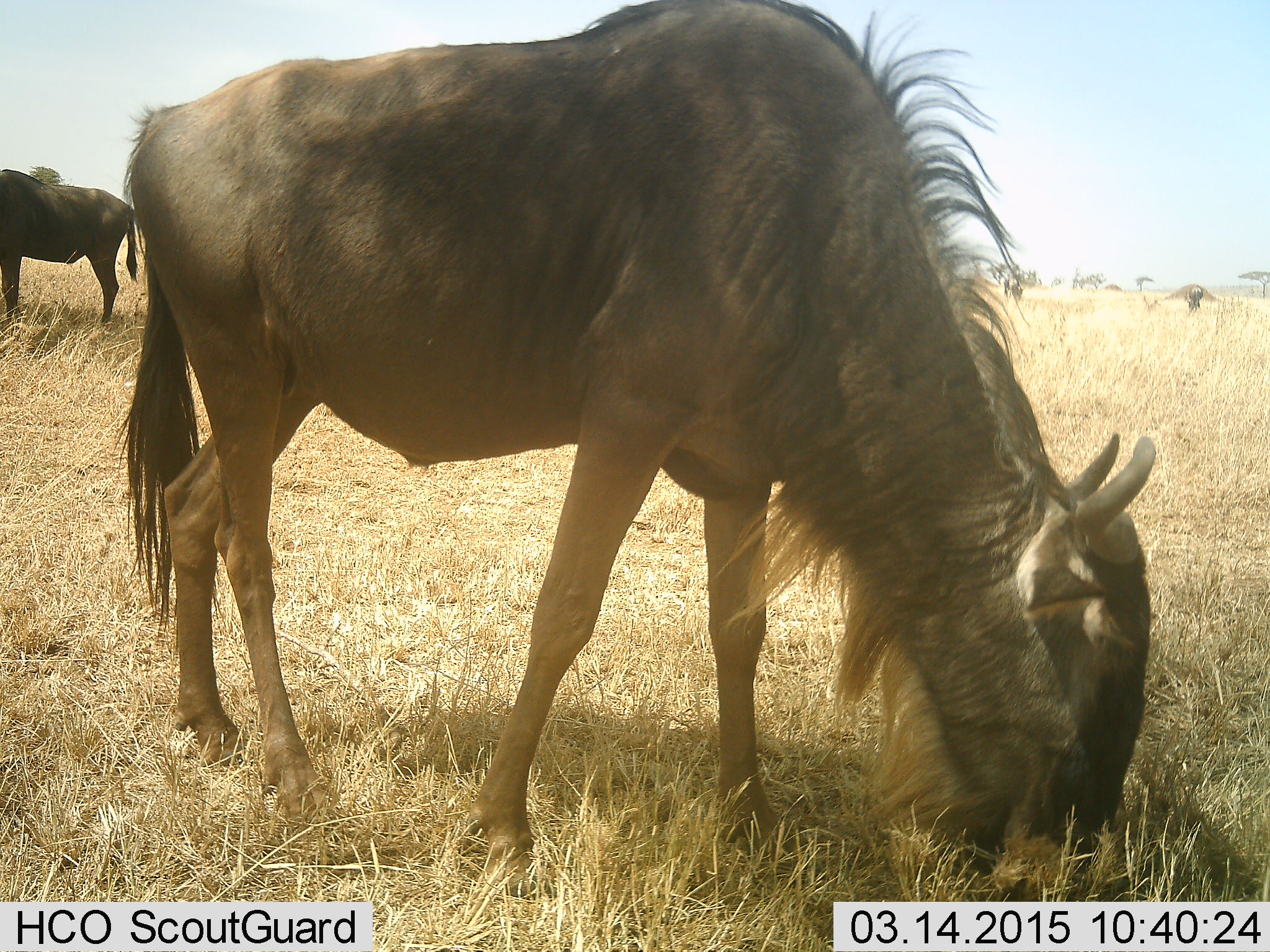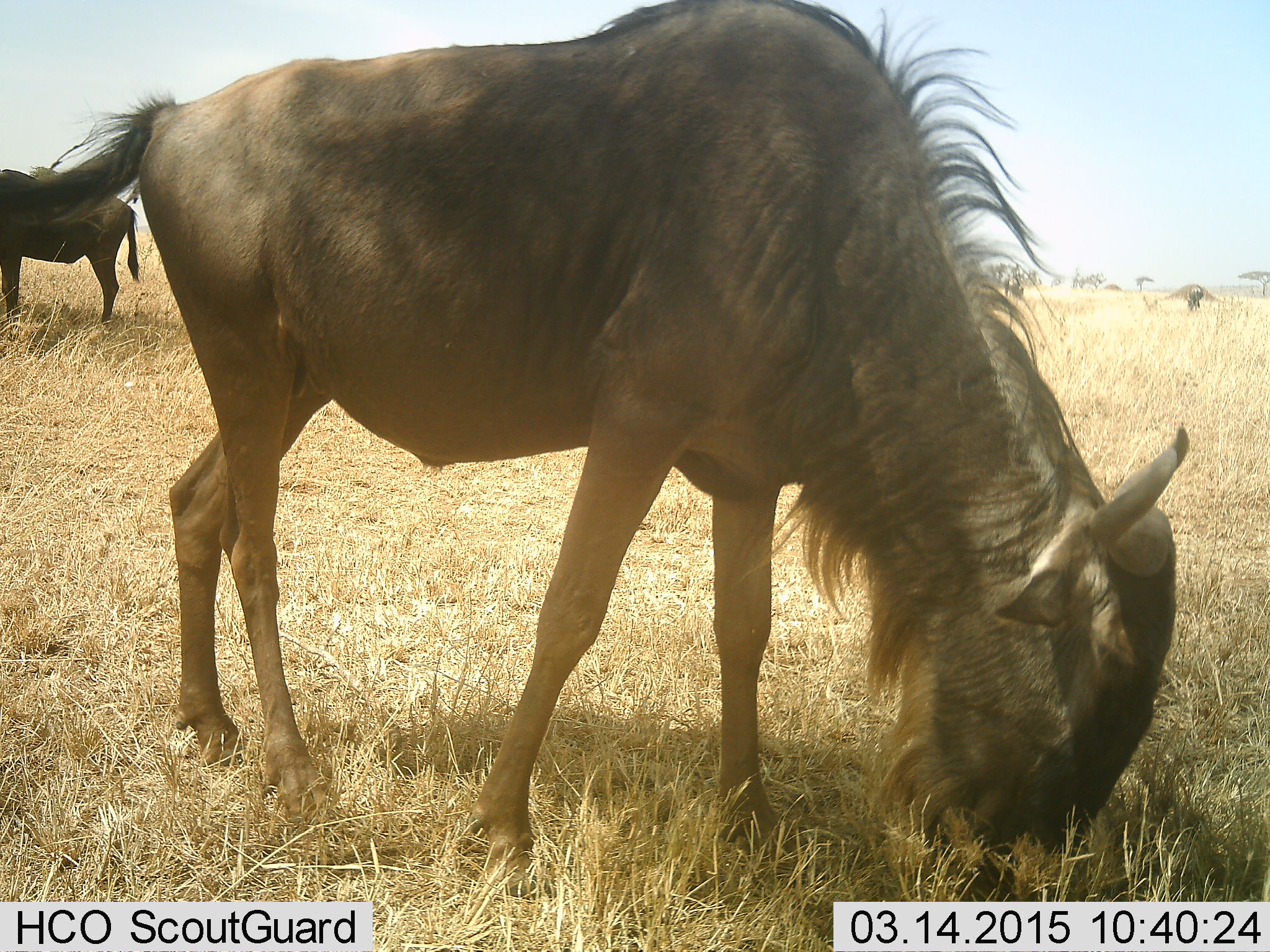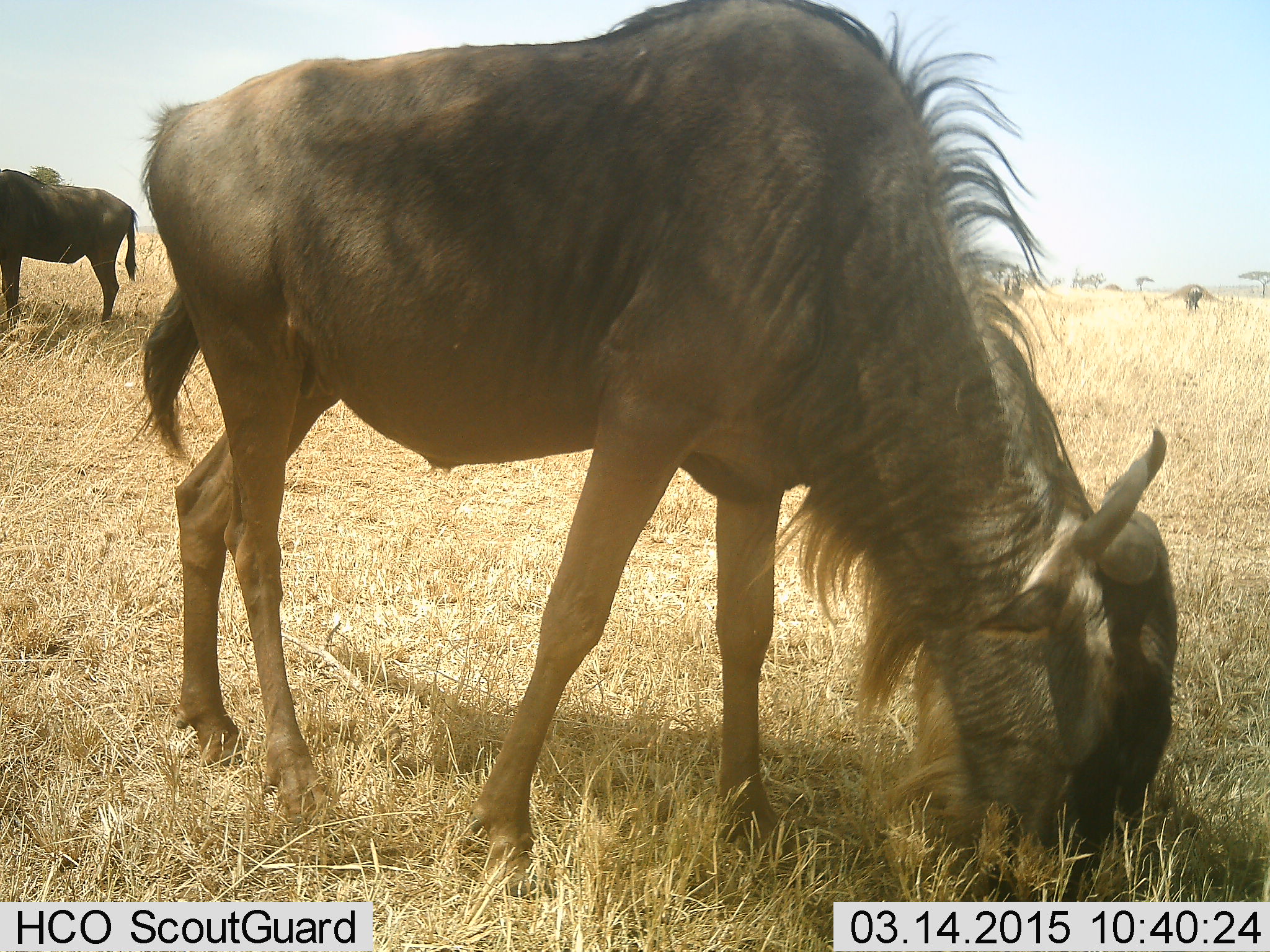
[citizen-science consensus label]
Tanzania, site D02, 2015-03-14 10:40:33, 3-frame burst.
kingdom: Animalia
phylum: Chordata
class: Mammalia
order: Artiodactyla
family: Bovidae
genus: Connochaetes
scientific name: Connochaetes taurinus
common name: blue wildebeest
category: wildebeest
Wildebeest (blue wildebeest) (Connochaetes taurinus), count 3. Behavior (volunteer vote fractions): standing 73%, resting 9%, moving 18%, interacting 0%. Young present (vote fraction): 0%. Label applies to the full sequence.